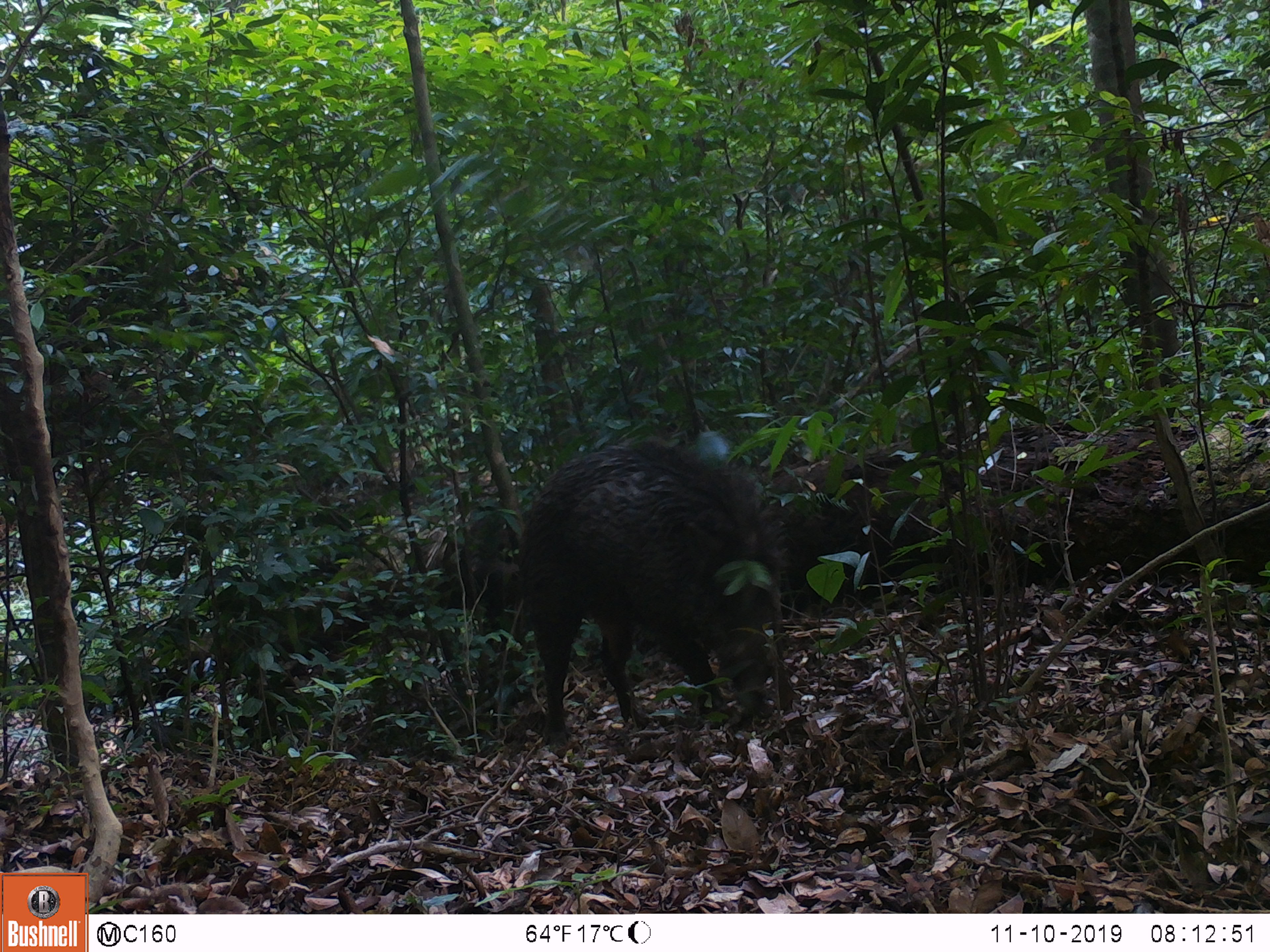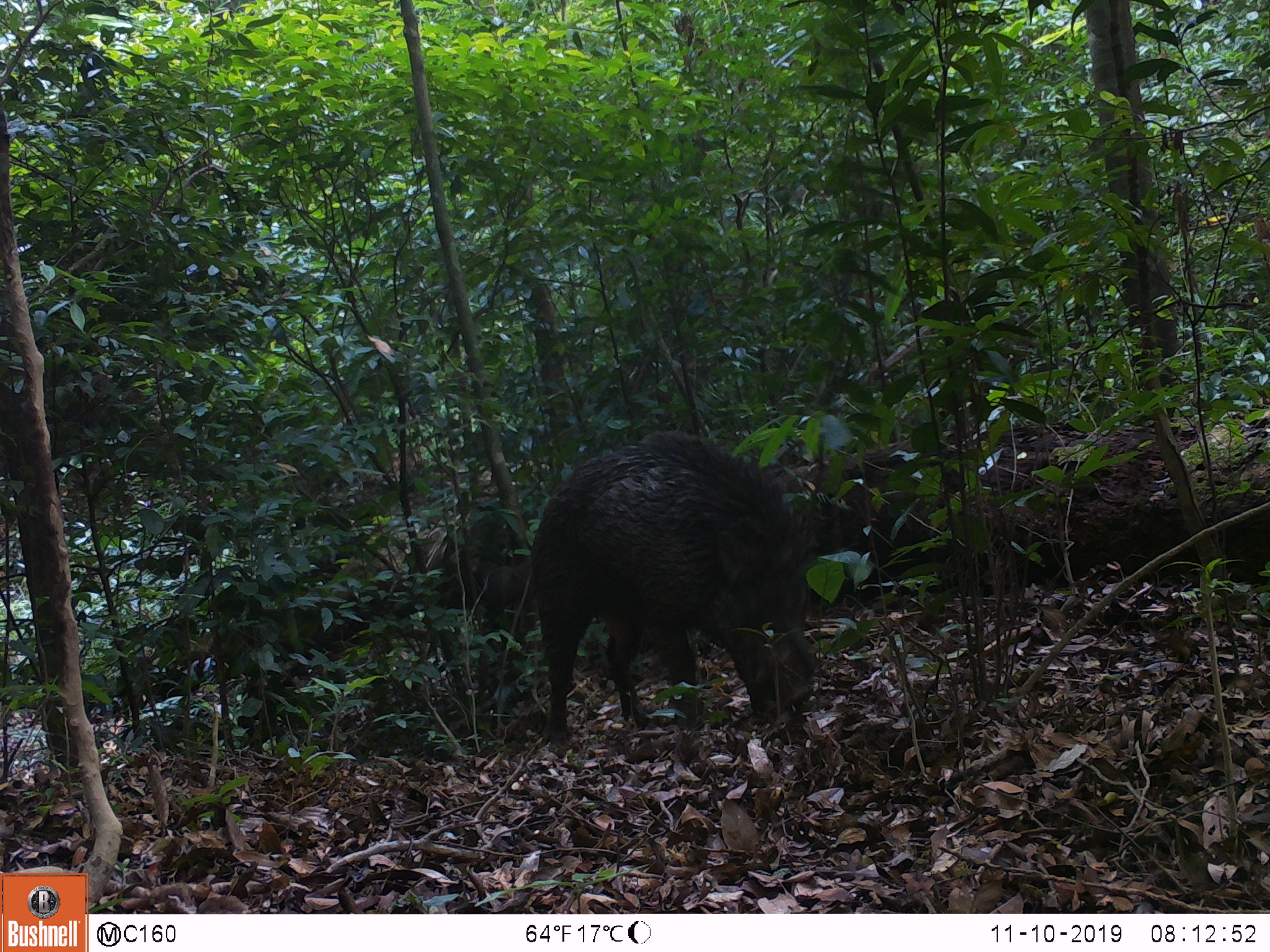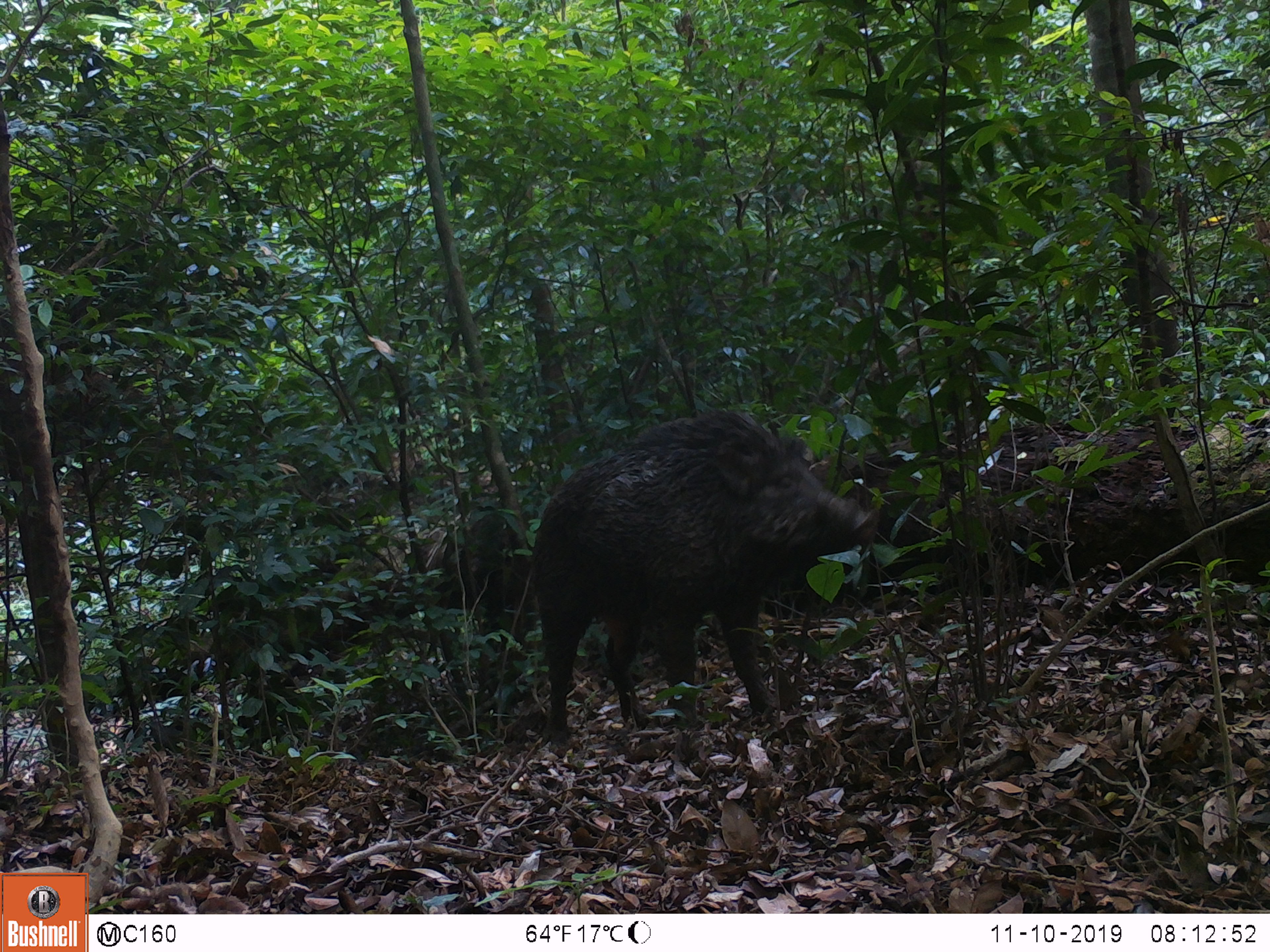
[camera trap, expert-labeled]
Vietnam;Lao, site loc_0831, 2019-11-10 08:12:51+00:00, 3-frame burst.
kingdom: Animalia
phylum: Chordata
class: Mammalia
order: Artiodactyla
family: Suidae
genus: Sus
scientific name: Sus scrofa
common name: eurasian wild pig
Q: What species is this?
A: Eurasian wild pig (Sus scrofa).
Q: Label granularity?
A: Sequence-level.